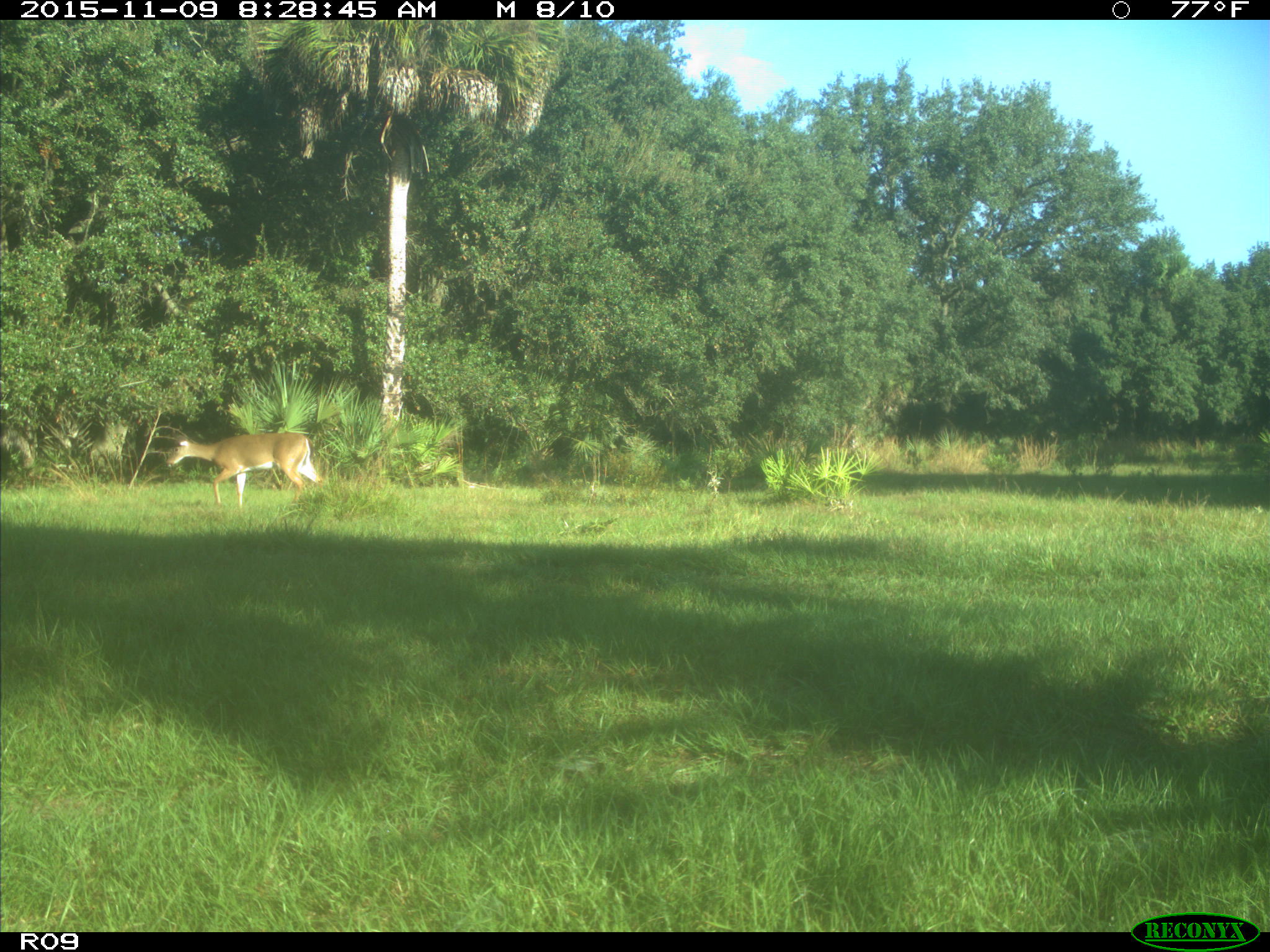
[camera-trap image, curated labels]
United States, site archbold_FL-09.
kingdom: Animalia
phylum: Chordata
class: Mammalia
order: Artiodactyla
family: Cervidae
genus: Odocoileus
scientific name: Odocoileus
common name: deer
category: unidentified deer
Unidentified deer (deer) (Odocoileus).